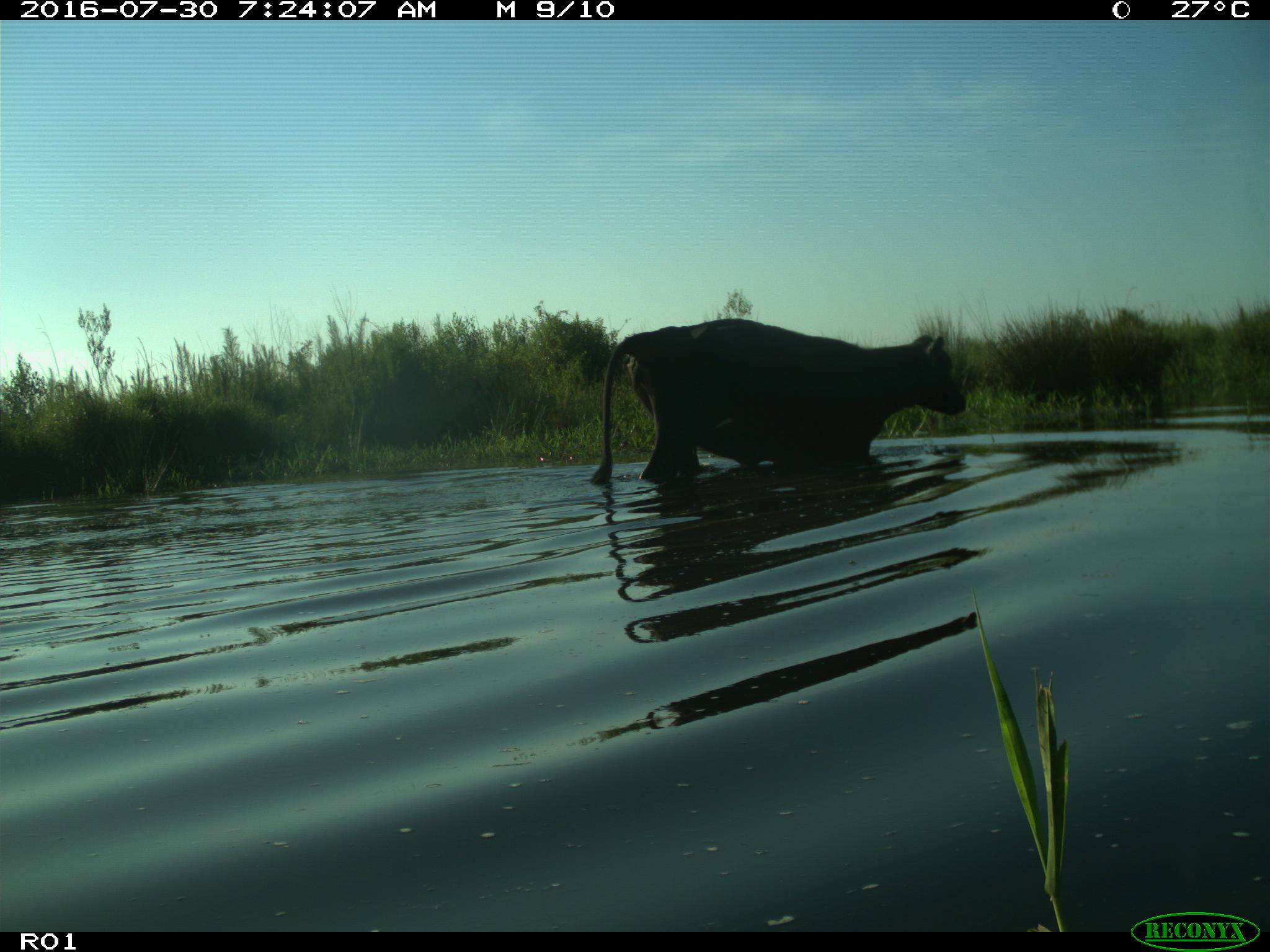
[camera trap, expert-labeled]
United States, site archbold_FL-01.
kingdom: Animalia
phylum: Chordata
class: Mammalia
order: Artiodactyla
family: Bovidae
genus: Bos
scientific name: Bos taurus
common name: domestic cow